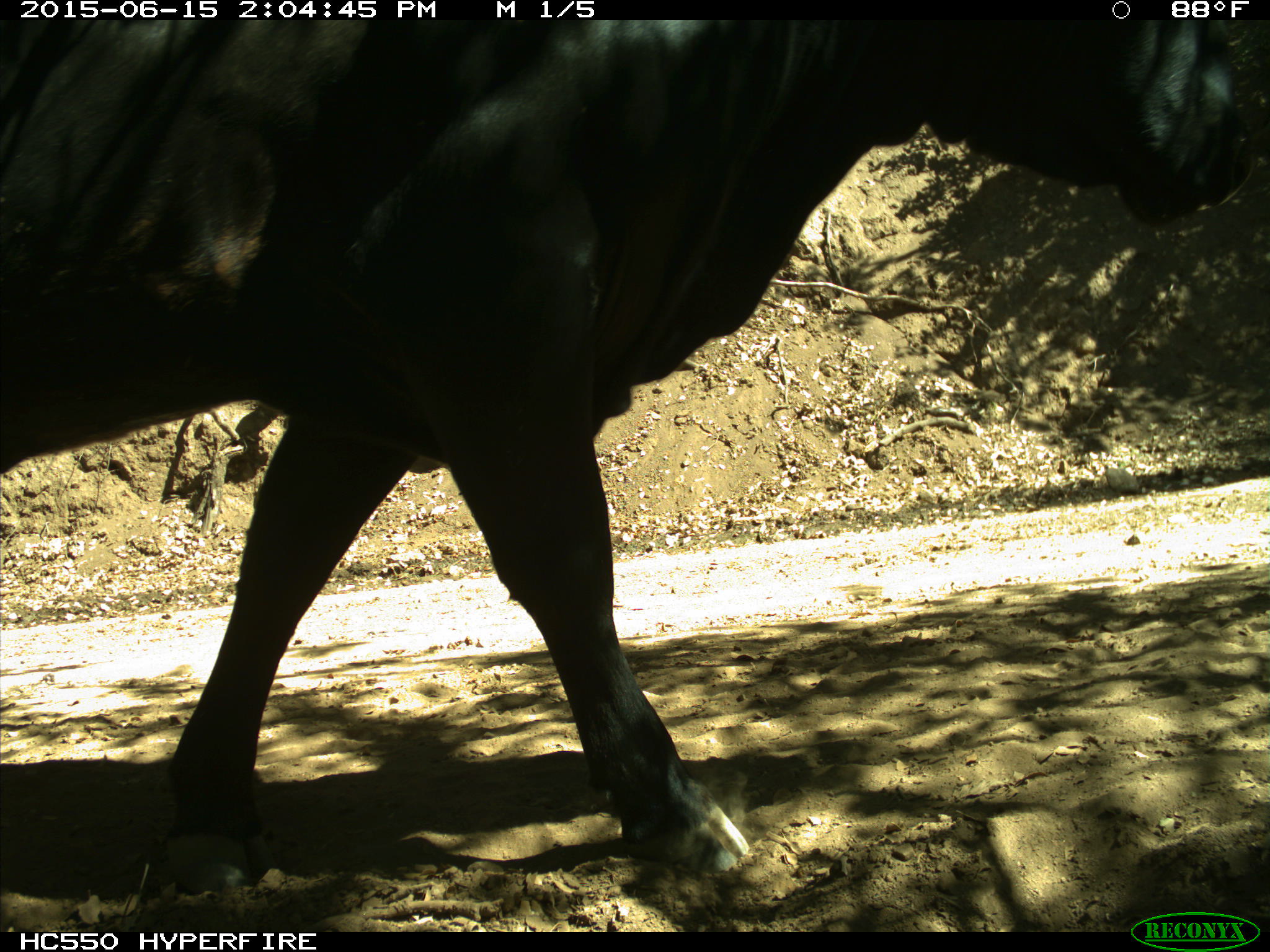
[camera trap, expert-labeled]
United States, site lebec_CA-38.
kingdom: Animalia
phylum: Chordata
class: Mammalia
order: Artiodactyla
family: Bovidae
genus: Bos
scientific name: Bos taurus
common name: domestic cow